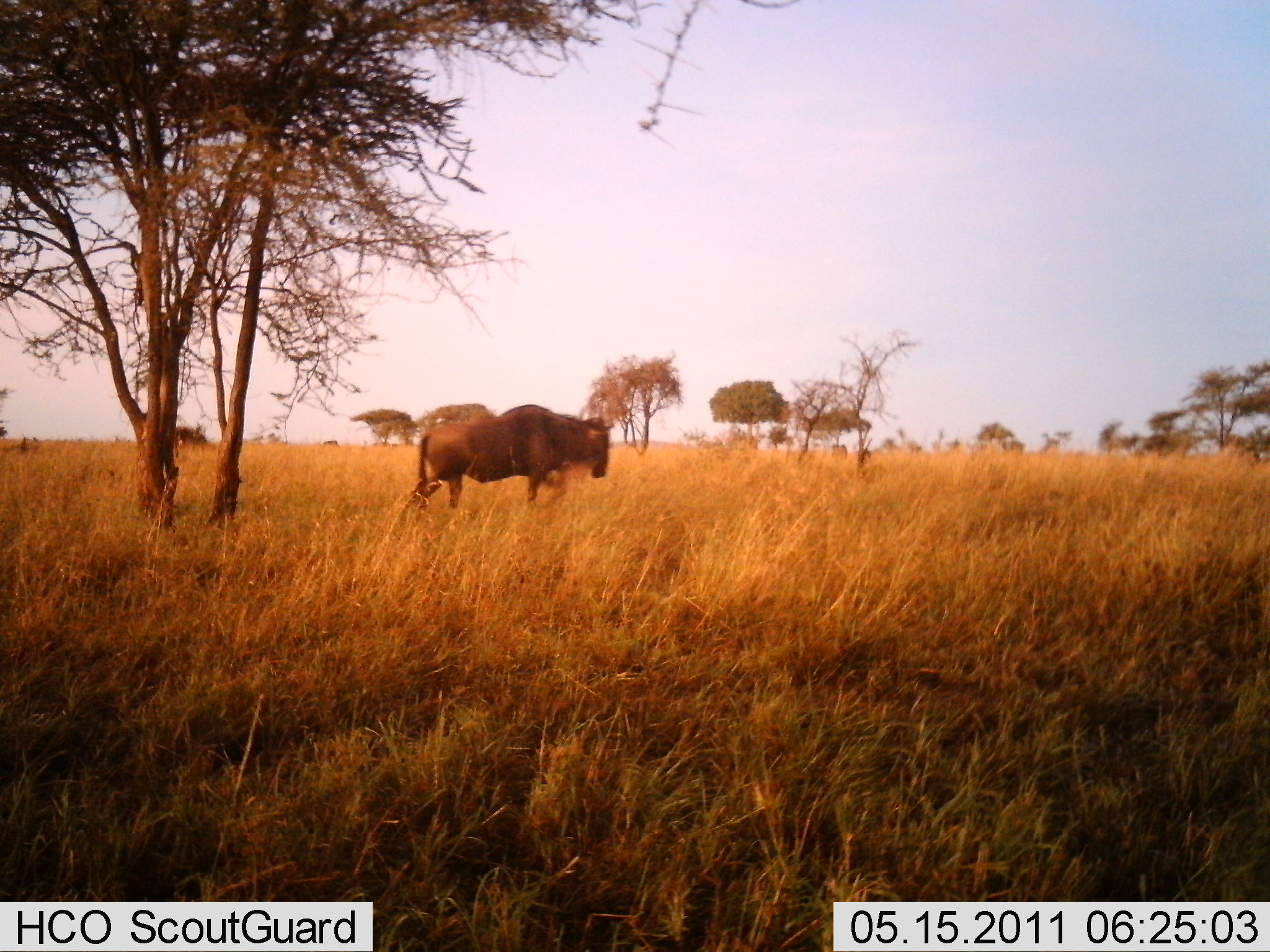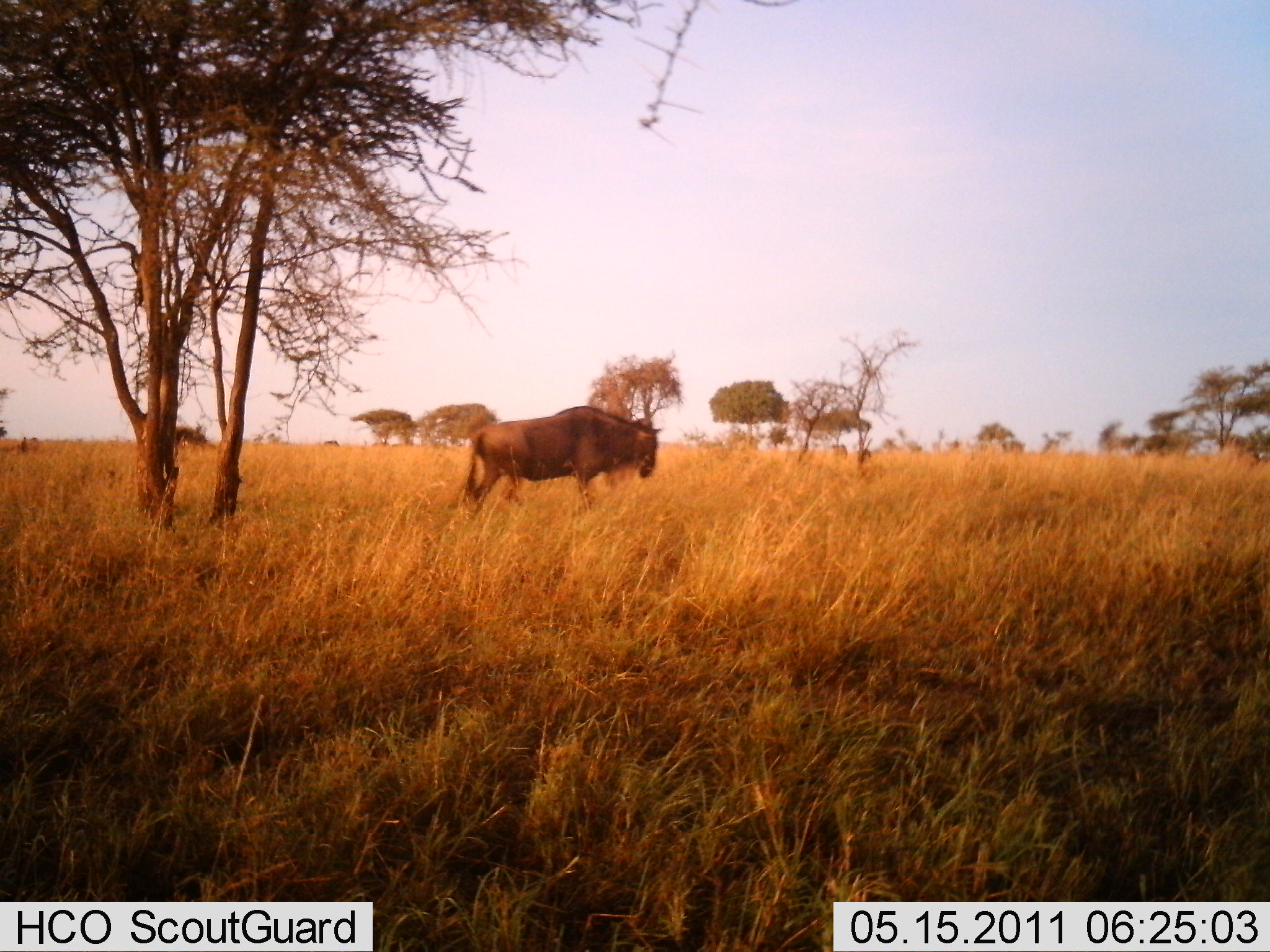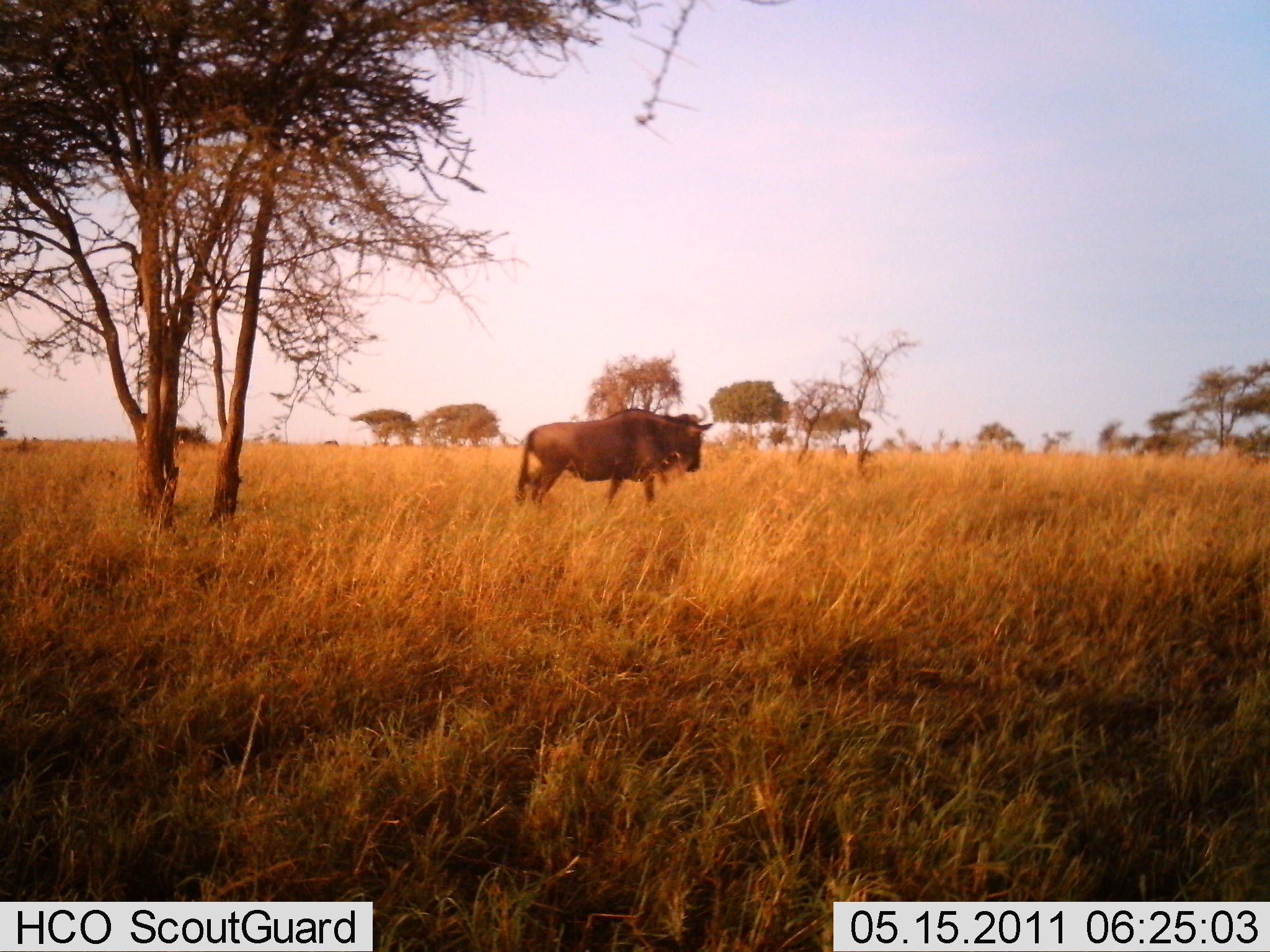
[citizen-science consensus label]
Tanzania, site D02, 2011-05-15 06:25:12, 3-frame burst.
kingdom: Animalia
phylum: Chordata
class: Mammalia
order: Artiodactyla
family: Bovidae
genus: Connochaetes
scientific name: Connochaetes taurinus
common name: blue wildebeest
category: wildebeest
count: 1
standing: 0%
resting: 0%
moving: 100%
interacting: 0%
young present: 0%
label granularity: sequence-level